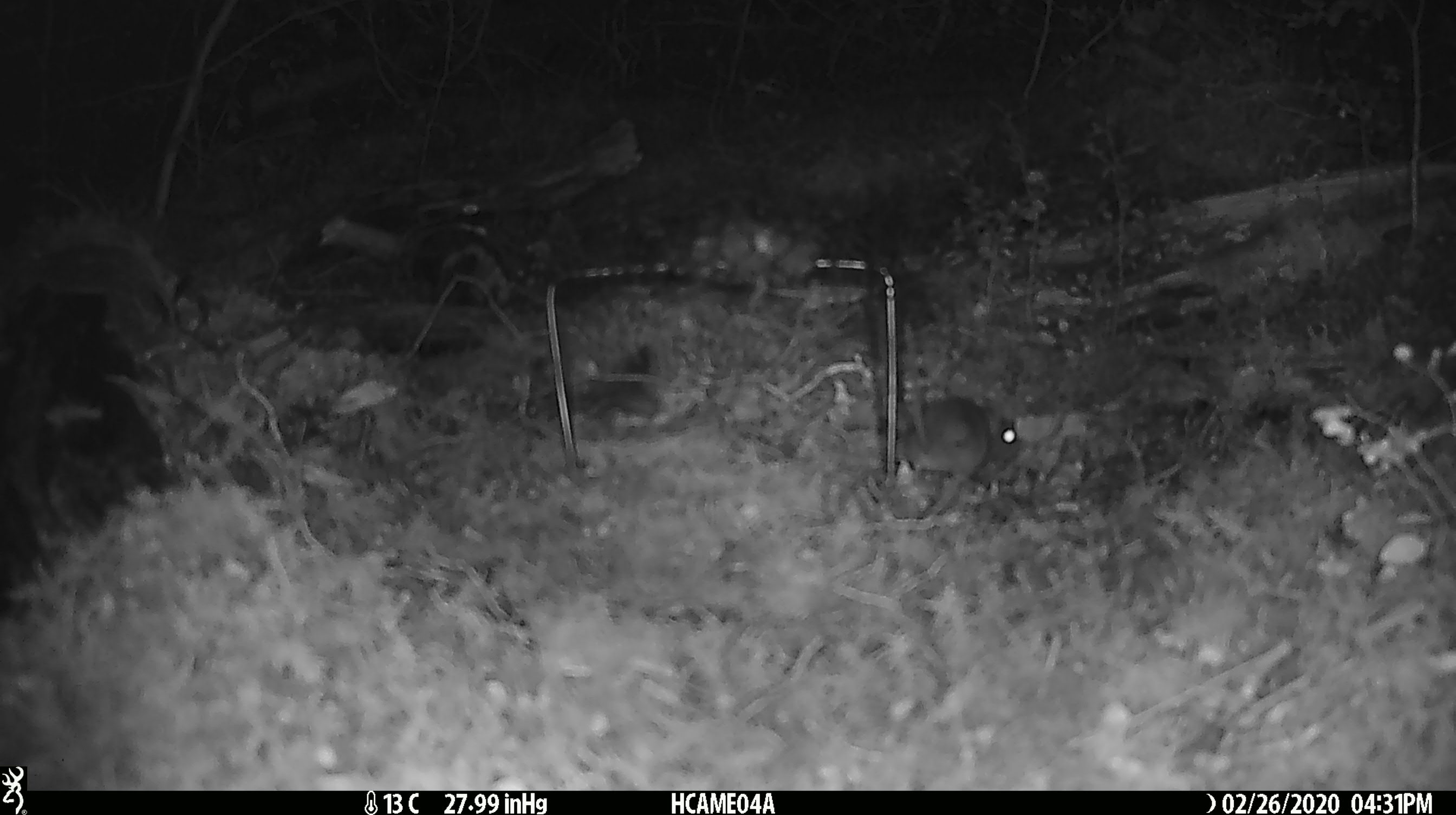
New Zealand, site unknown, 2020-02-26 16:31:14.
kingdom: Animalia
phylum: Chordata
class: Mammalia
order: Rodentia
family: Muridae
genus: Mus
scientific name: Mus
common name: mouse